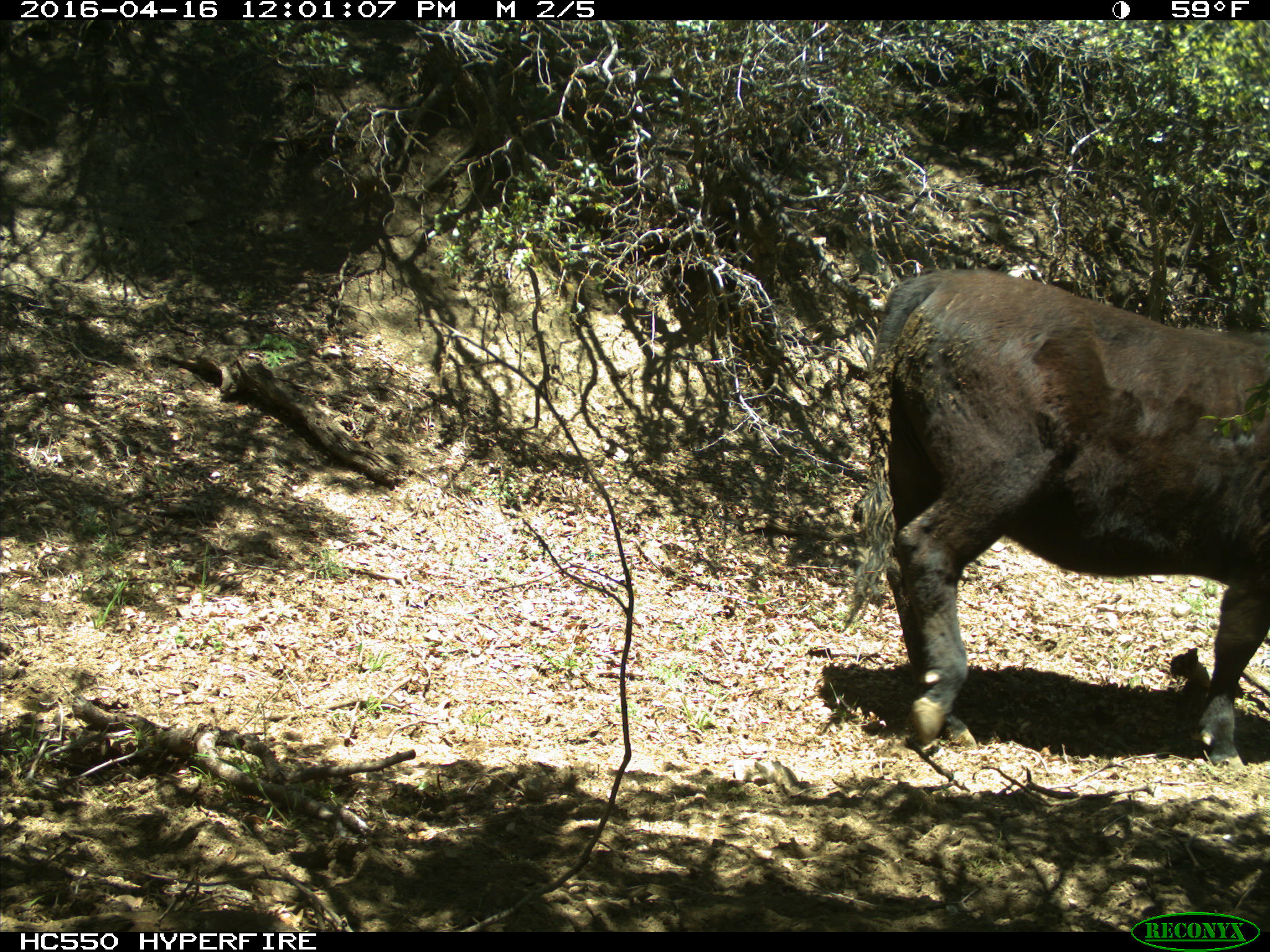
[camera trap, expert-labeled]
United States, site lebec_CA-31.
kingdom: Animalia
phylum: Chordata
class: Mammalia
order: Artiodactyla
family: Bovidae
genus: Bos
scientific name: Bos taurus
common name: domestic cow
Bos taurus (domestic cow).